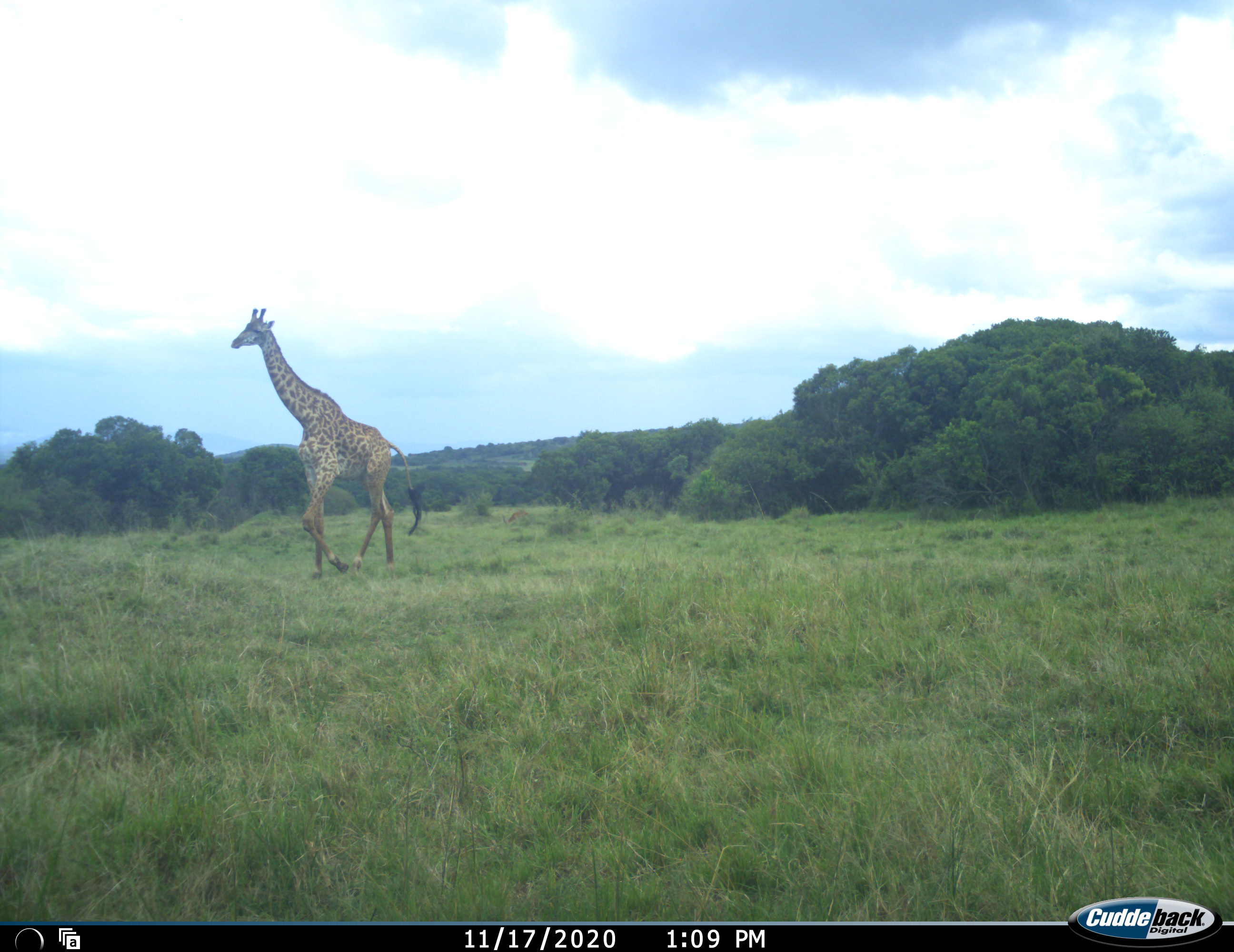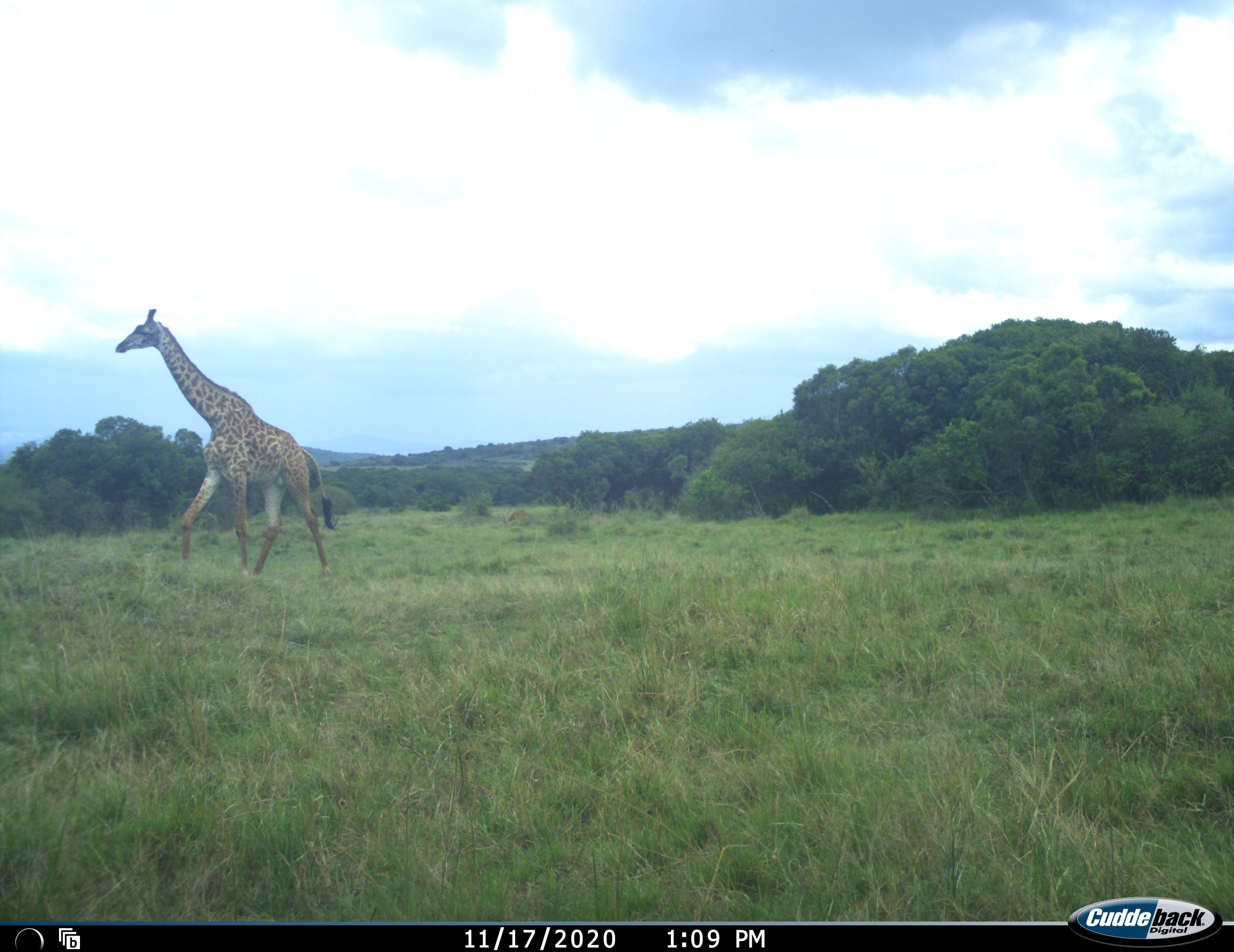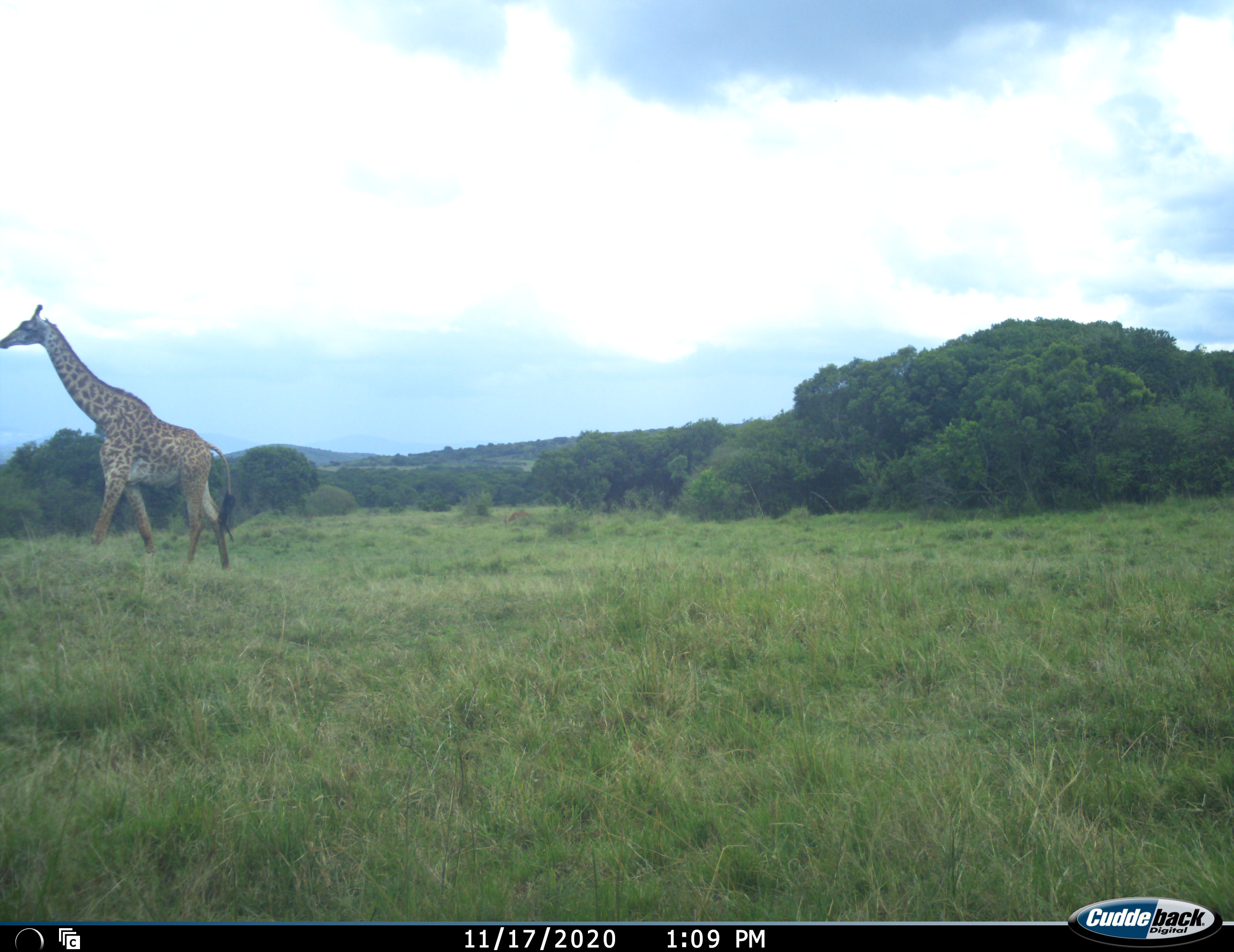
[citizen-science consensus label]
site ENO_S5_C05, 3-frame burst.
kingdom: Animalia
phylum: Chordata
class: Mammalia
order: Artiodactyla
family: Giraffidae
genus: Giraffa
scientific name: Giraffa camelopardalis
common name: giraffe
Giraffe (Giraffa camelopardalis), count 1. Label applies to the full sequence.